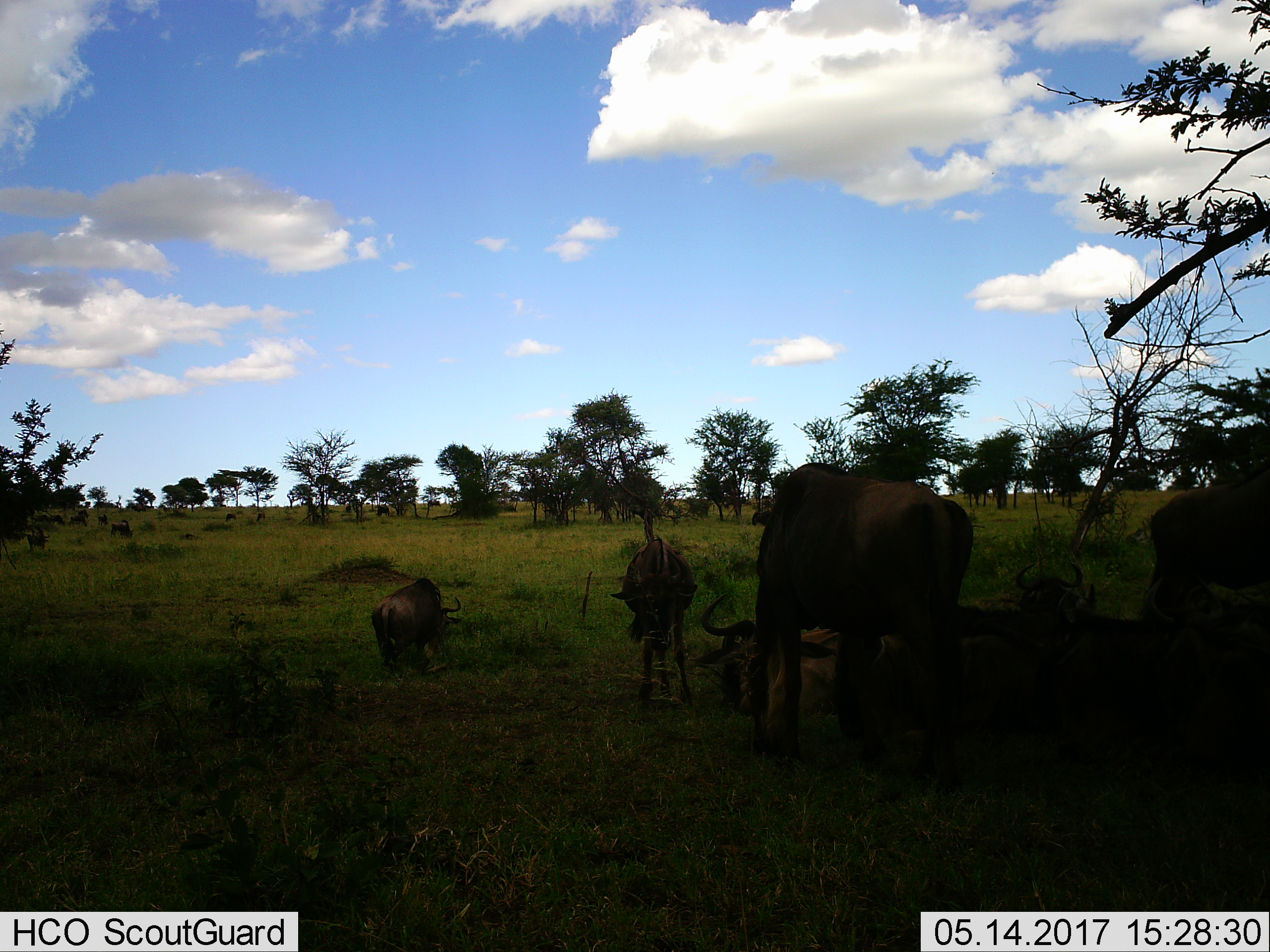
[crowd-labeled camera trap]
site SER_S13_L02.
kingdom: Animalia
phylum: Chordata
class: Mammalia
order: Artiodactyla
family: Bovidae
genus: Connochaetes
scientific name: Connochaetes taurinus taurinus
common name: blue wildebeest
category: wildebeestblue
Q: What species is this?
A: Wildebeestblue (blue wildebeest) (Connochaetes taurinus taurinus).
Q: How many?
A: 11-50.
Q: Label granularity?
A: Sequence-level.